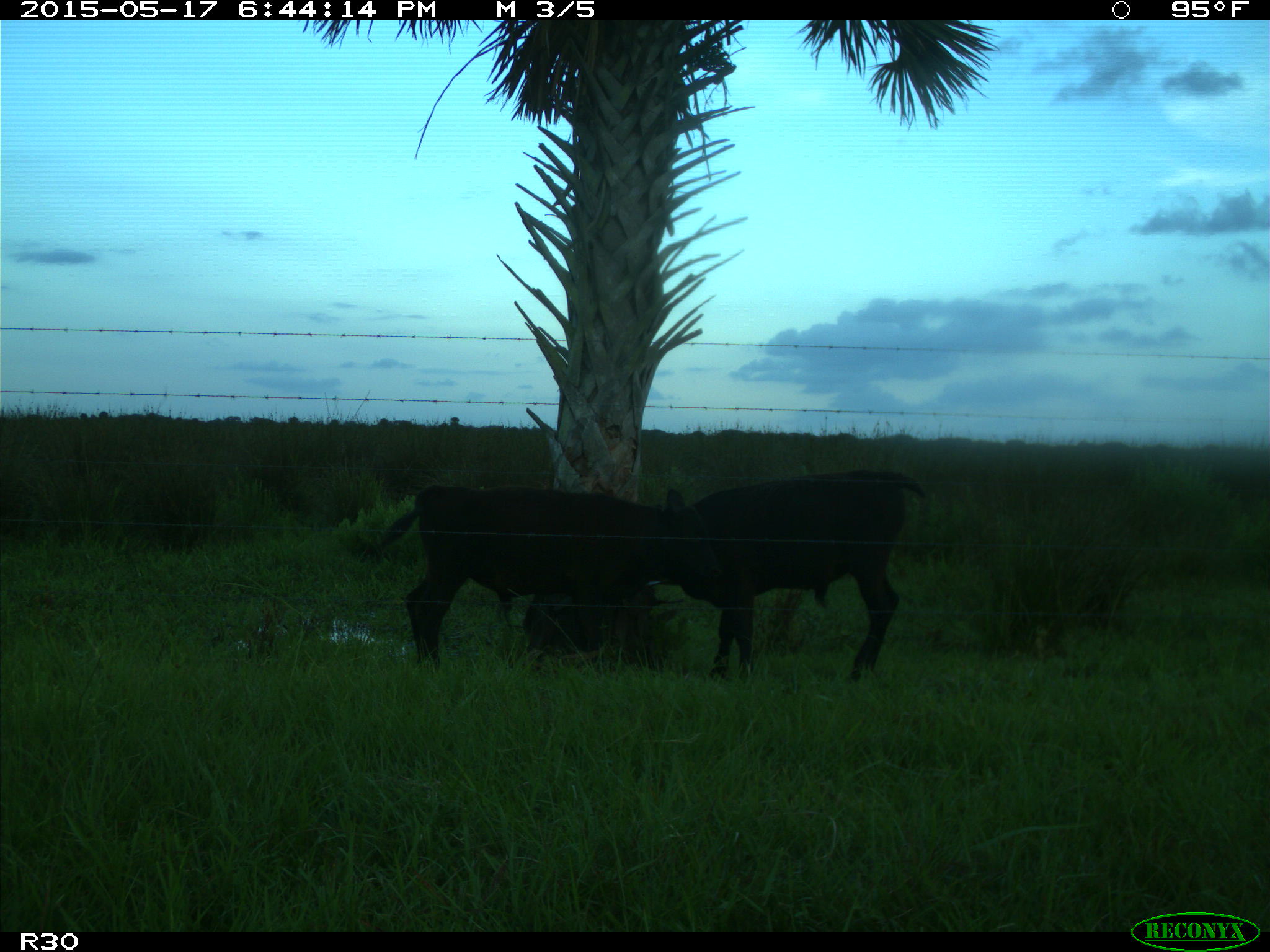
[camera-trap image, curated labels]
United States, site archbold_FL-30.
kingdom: Animalia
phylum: Chordata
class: Mammalia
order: Artiodactyla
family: Bovidae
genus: Bos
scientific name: Bos taurus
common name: domestic cow